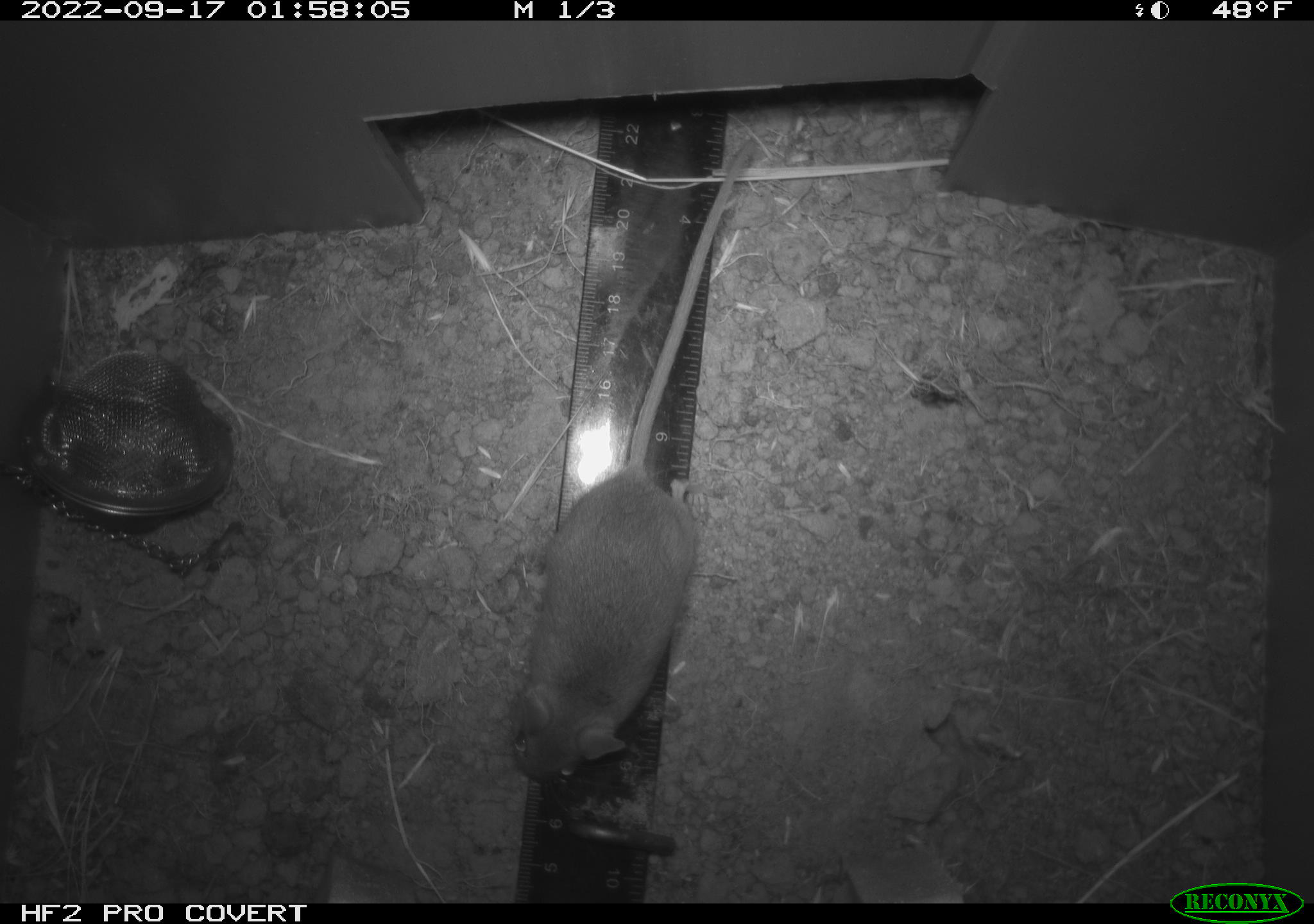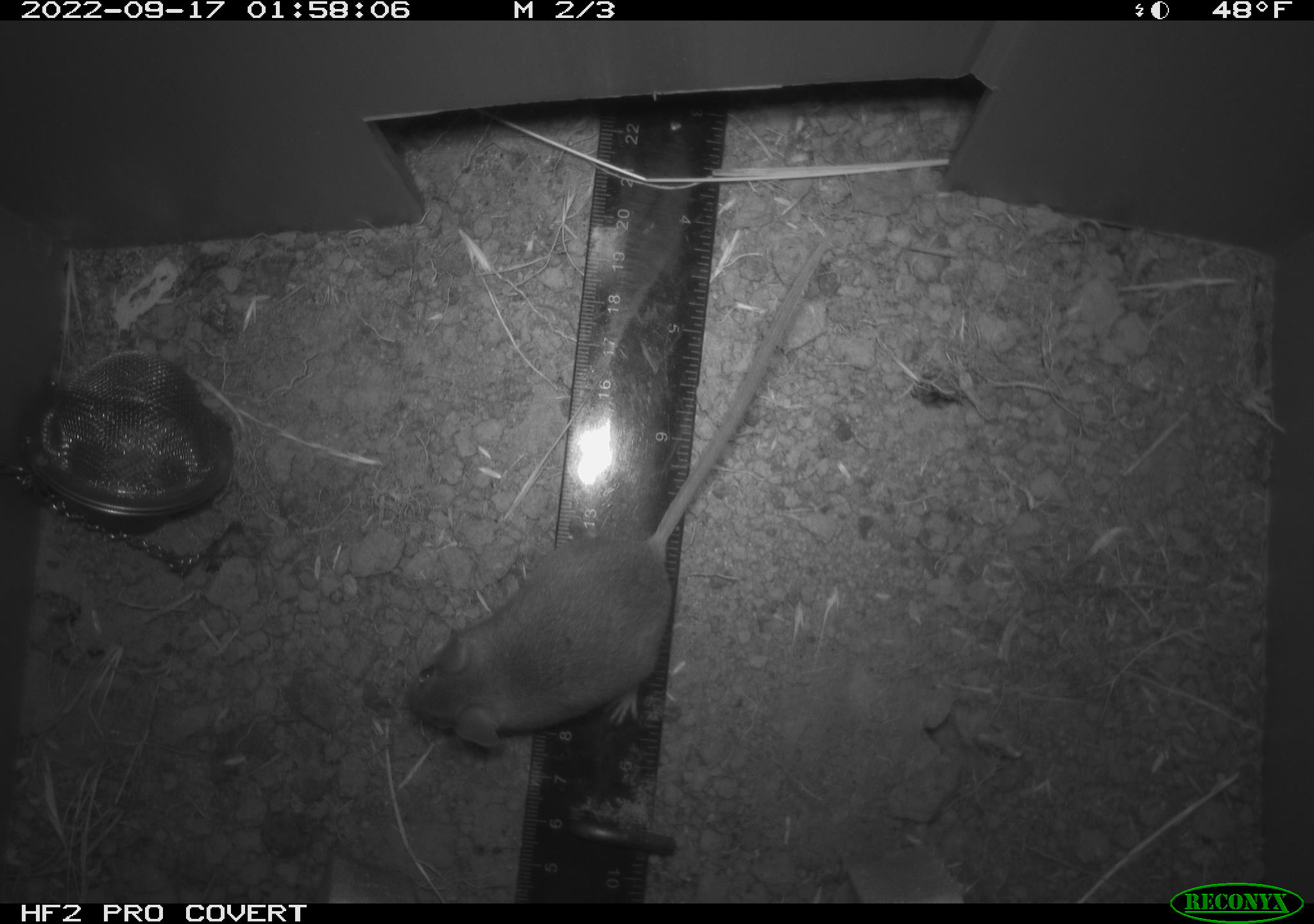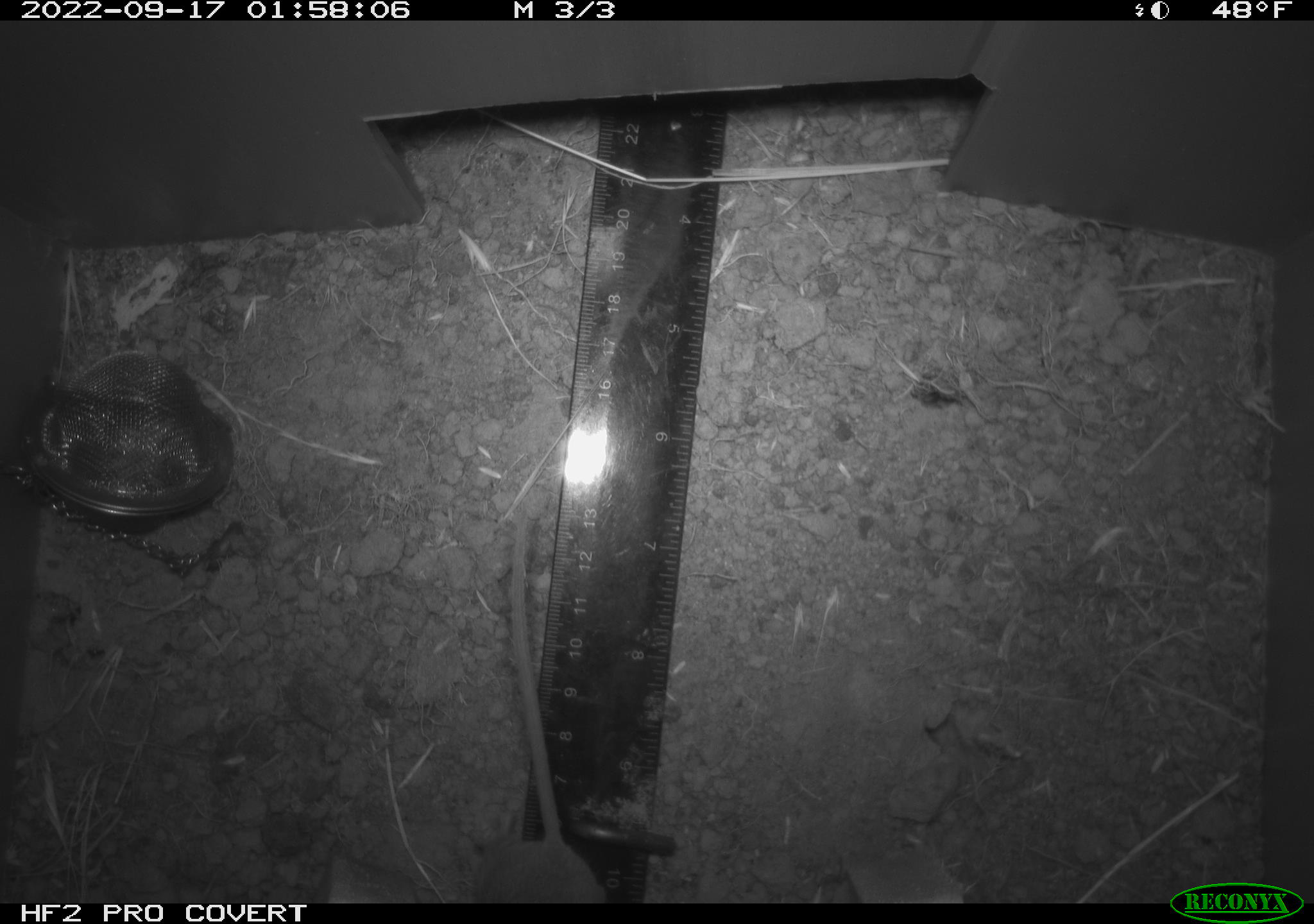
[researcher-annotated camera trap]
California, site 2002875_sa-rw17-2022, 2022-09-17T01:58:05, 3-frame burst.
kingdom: Animalia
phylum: Chordata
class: Mammalia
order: Rodentia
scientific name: Rodentia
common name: mouse species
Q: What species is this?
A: Mouse species (Rodentia).